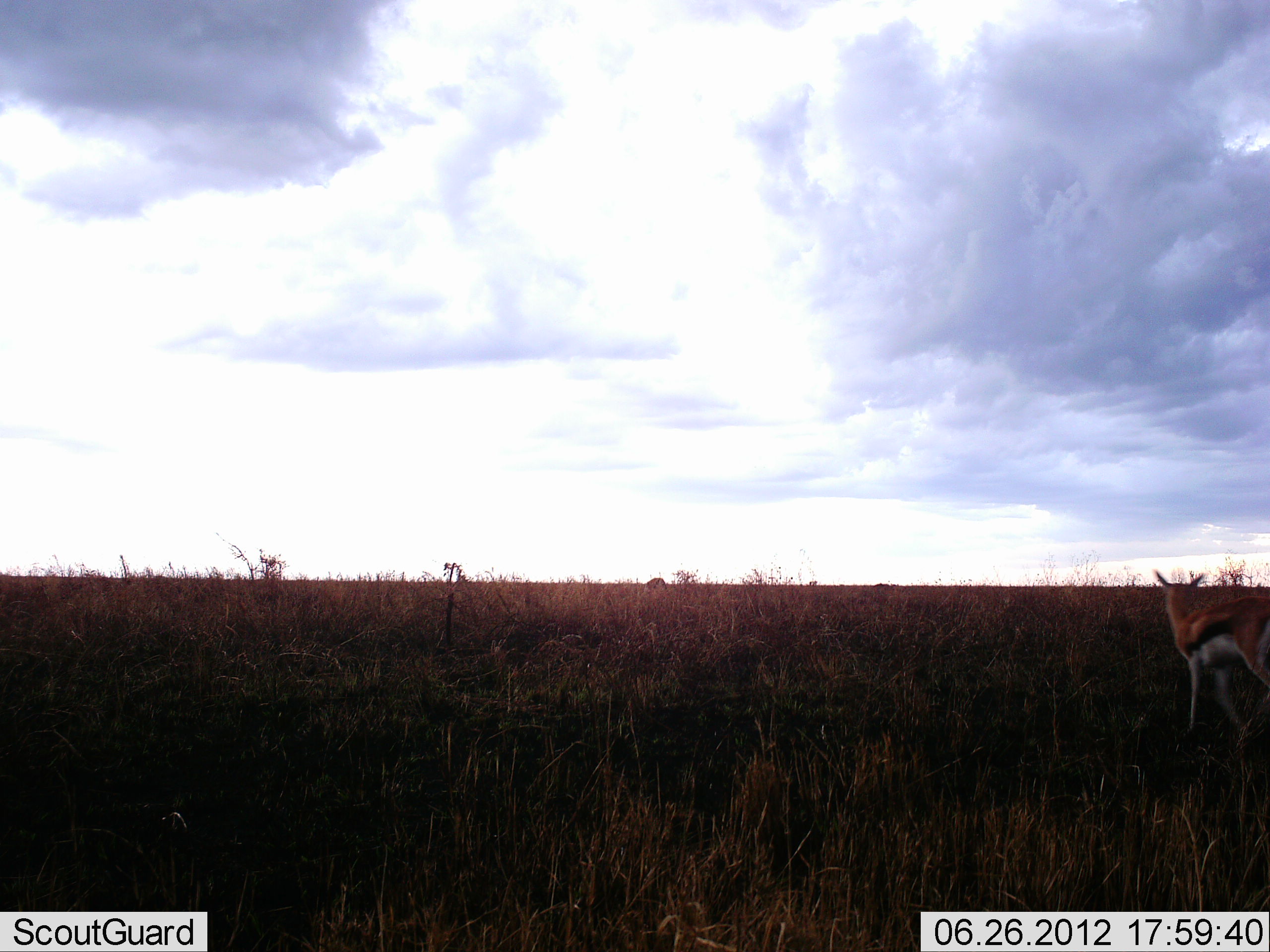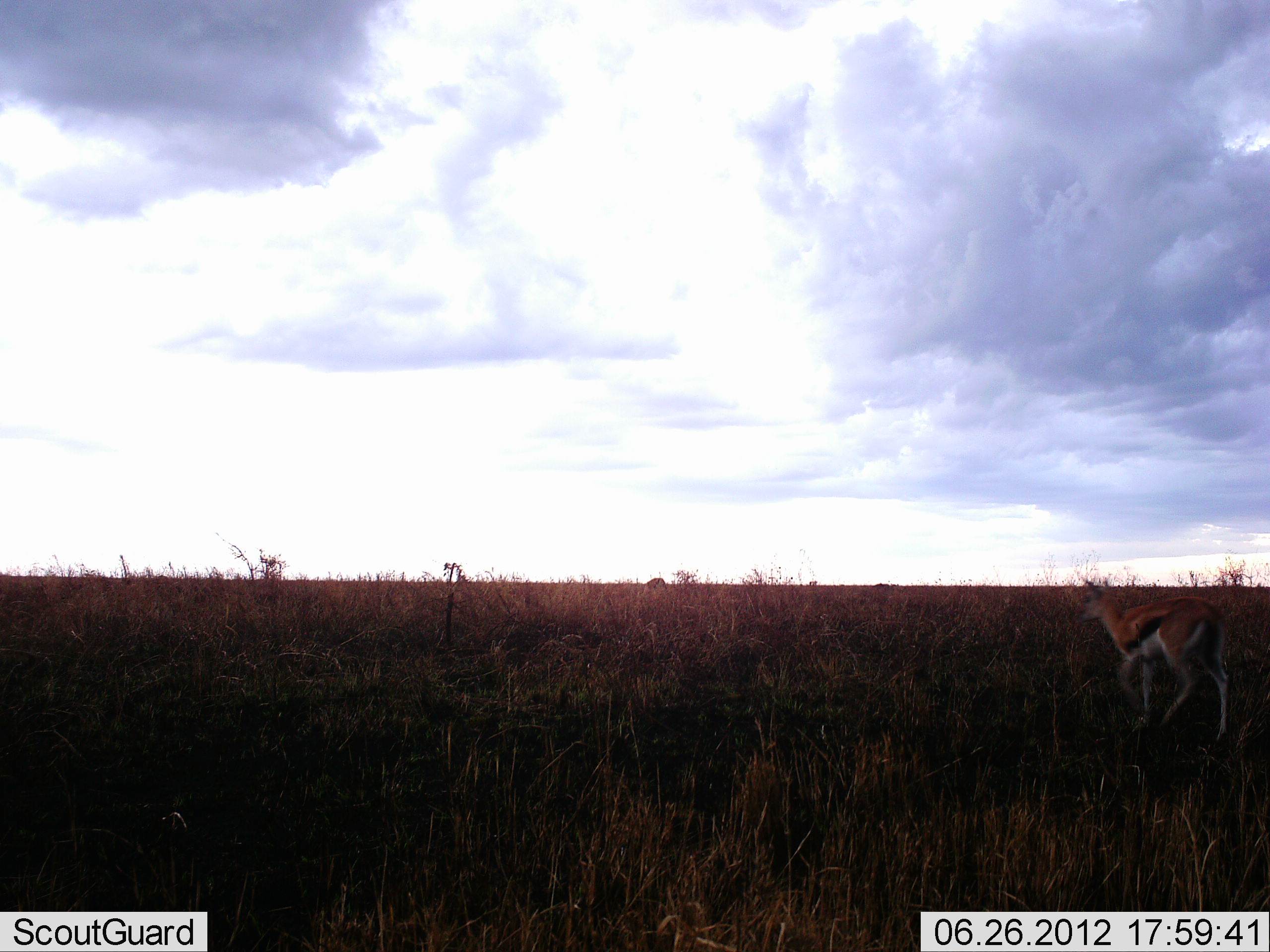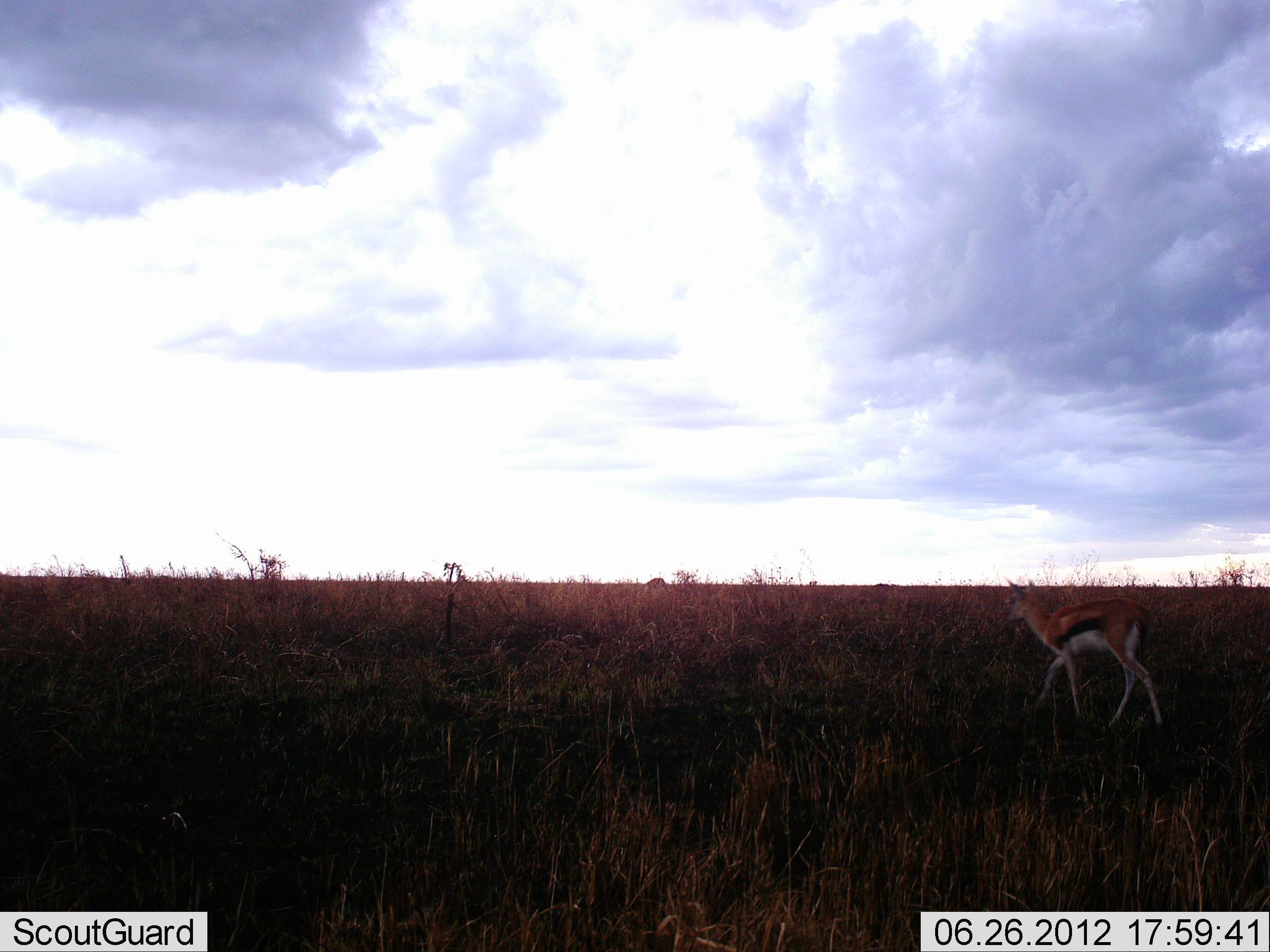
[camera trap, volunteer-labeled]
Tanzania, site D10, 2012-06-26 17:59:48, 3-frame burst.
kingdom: Animalia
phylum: Chordata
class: Mammalia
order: Artiodactyla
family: Bovidae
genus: Eudorcas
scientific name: Eudorcas thomsonii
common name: thomson's gazelle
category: gazellethomsons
Gazellethomsons (thomson's gazelle) (Eudorcas thomsonii), count 1. Behavior (volunteer vote fractions): standing 0%, resting 0%, moving 100%, interacting 0%. Young present (vote fraction): 0%. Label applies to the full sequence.